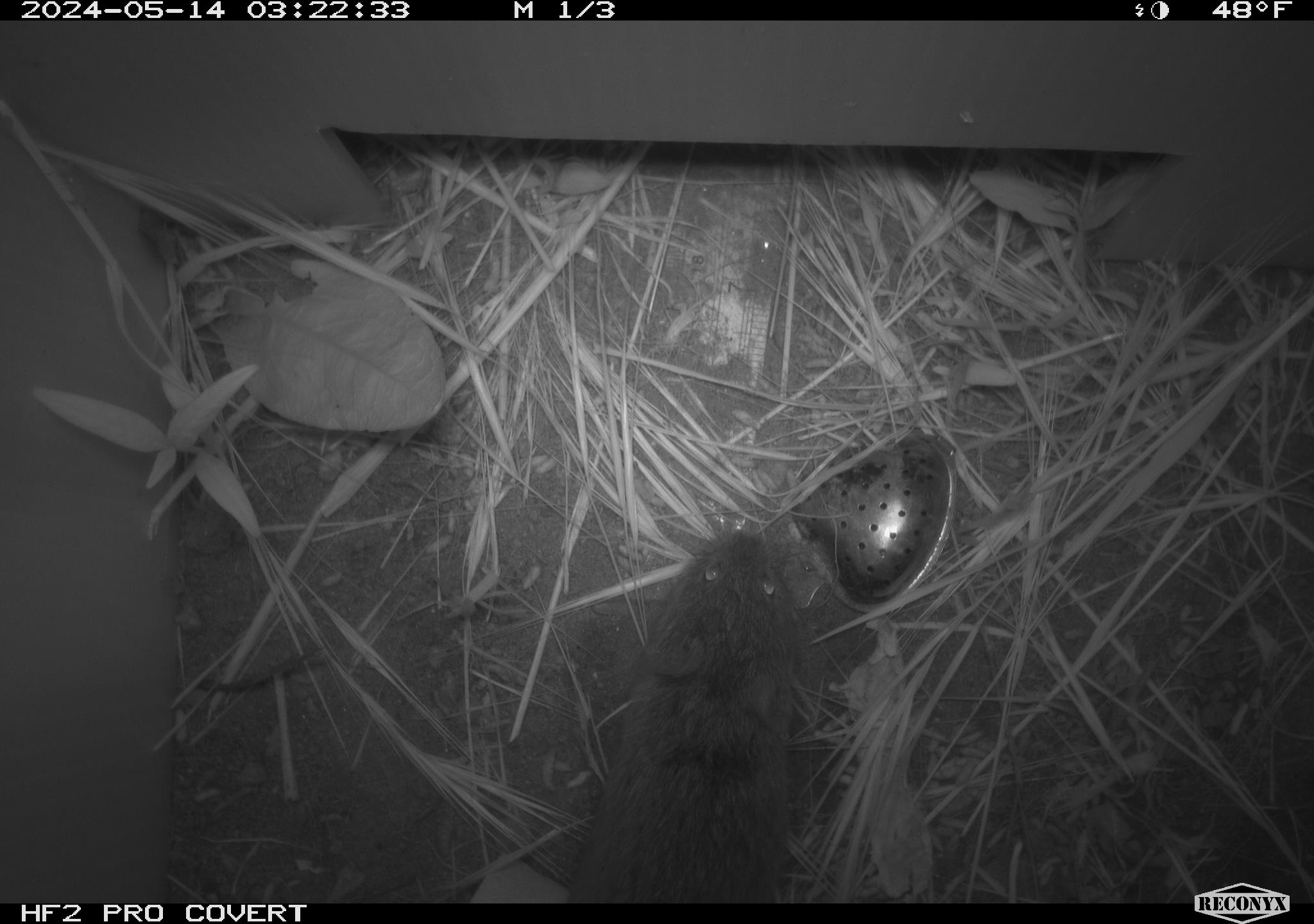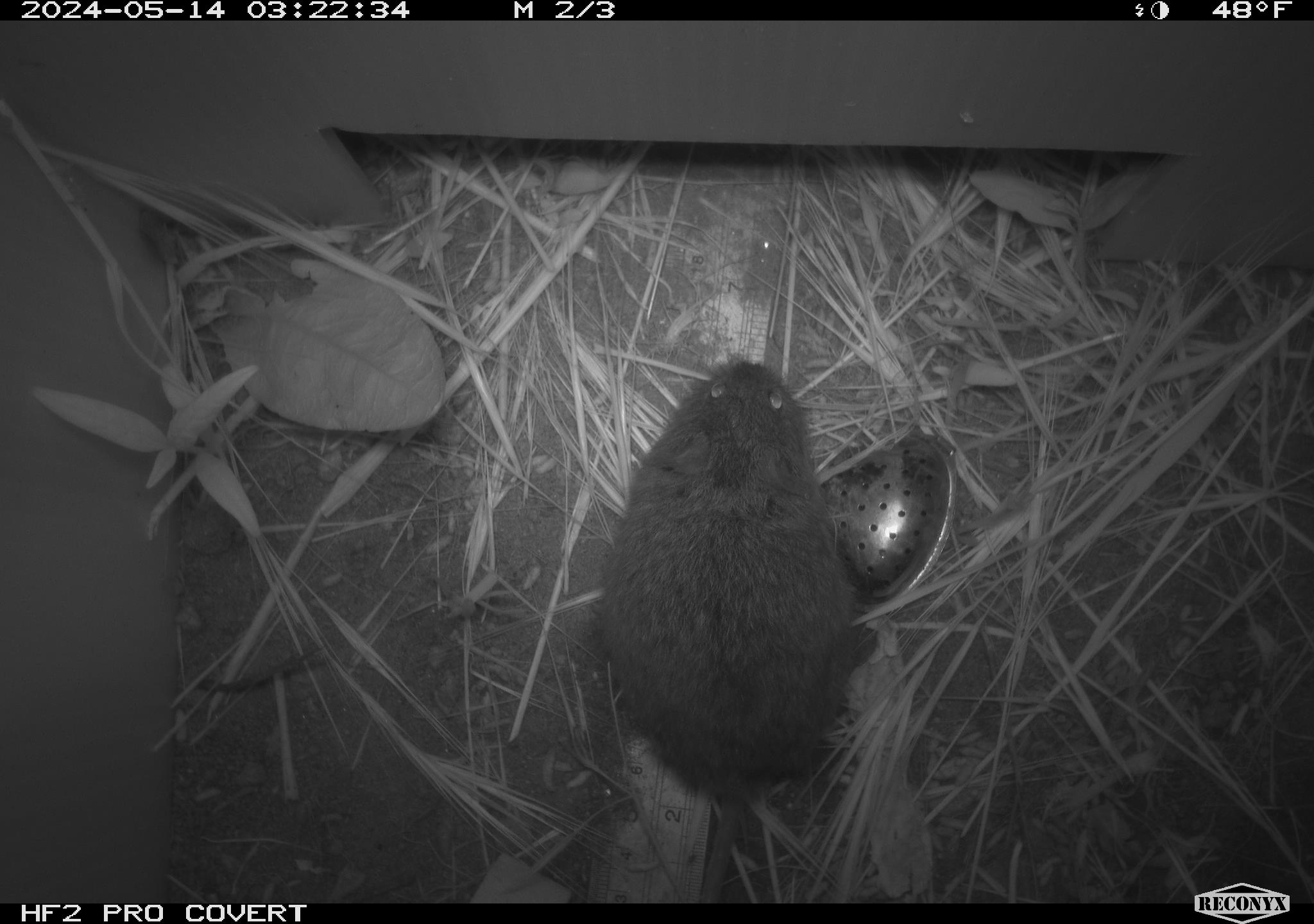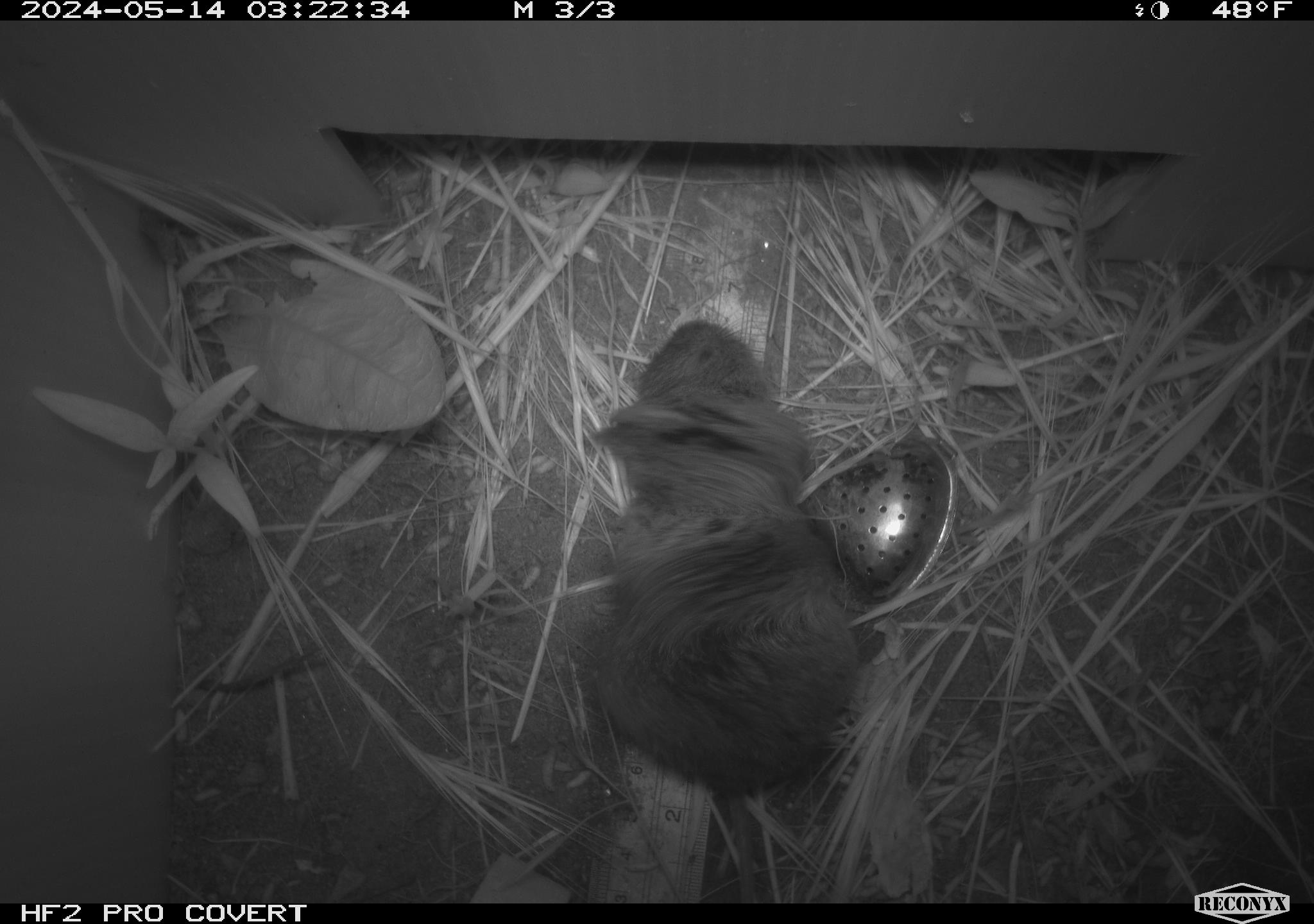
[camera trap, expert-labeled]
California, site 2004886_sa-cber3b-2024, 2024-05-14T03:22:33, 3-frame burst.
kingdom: Animalia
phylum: Chordata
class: Mammalia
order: Rodentia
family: Cricetidae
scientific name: Arvicolinae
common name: voles, lemmings, and muskrats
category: arvicolinae subfamily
Arvicolinae subfamily (voles, lemmings, and muskrats) (Arvicolinae).